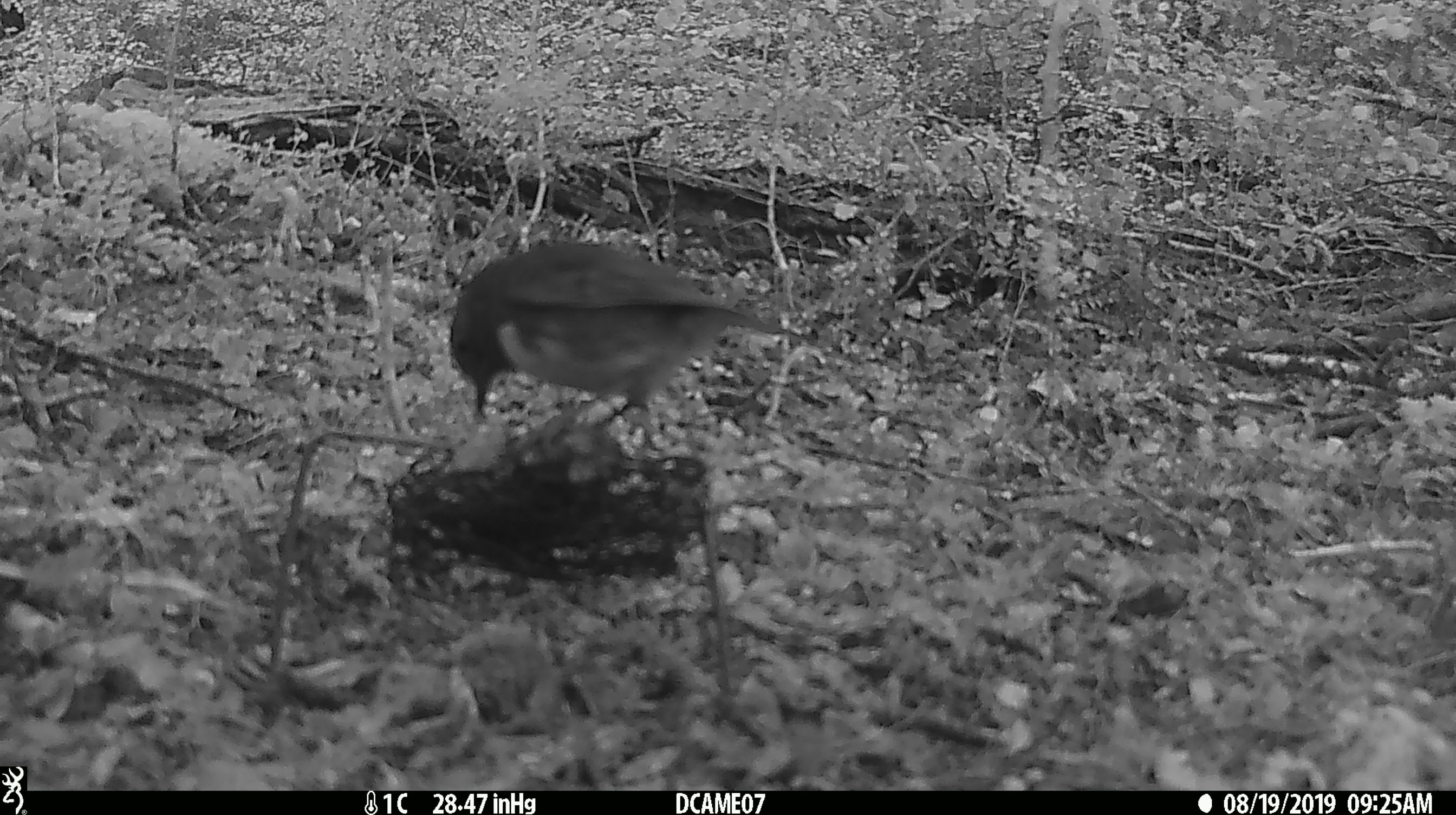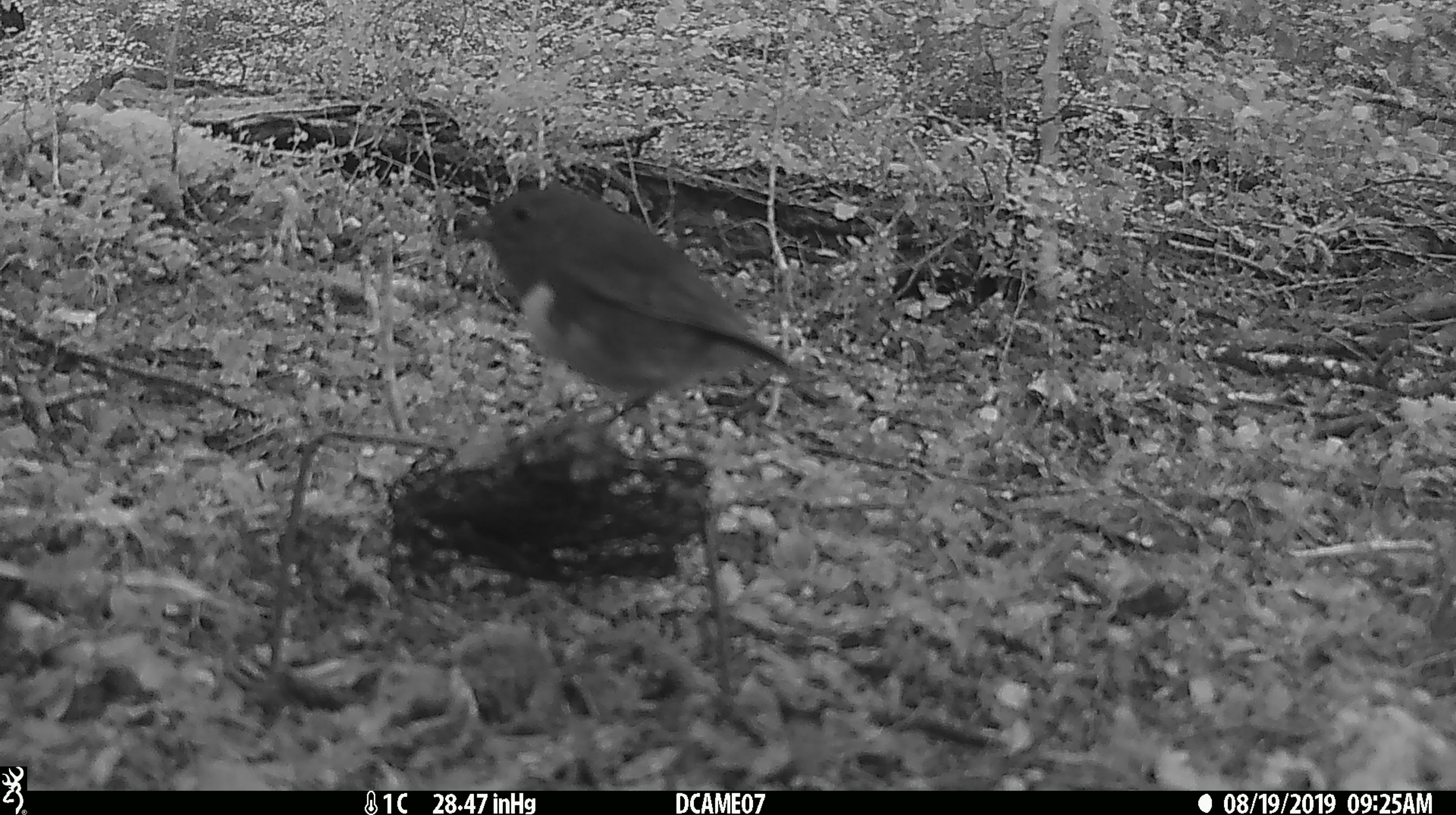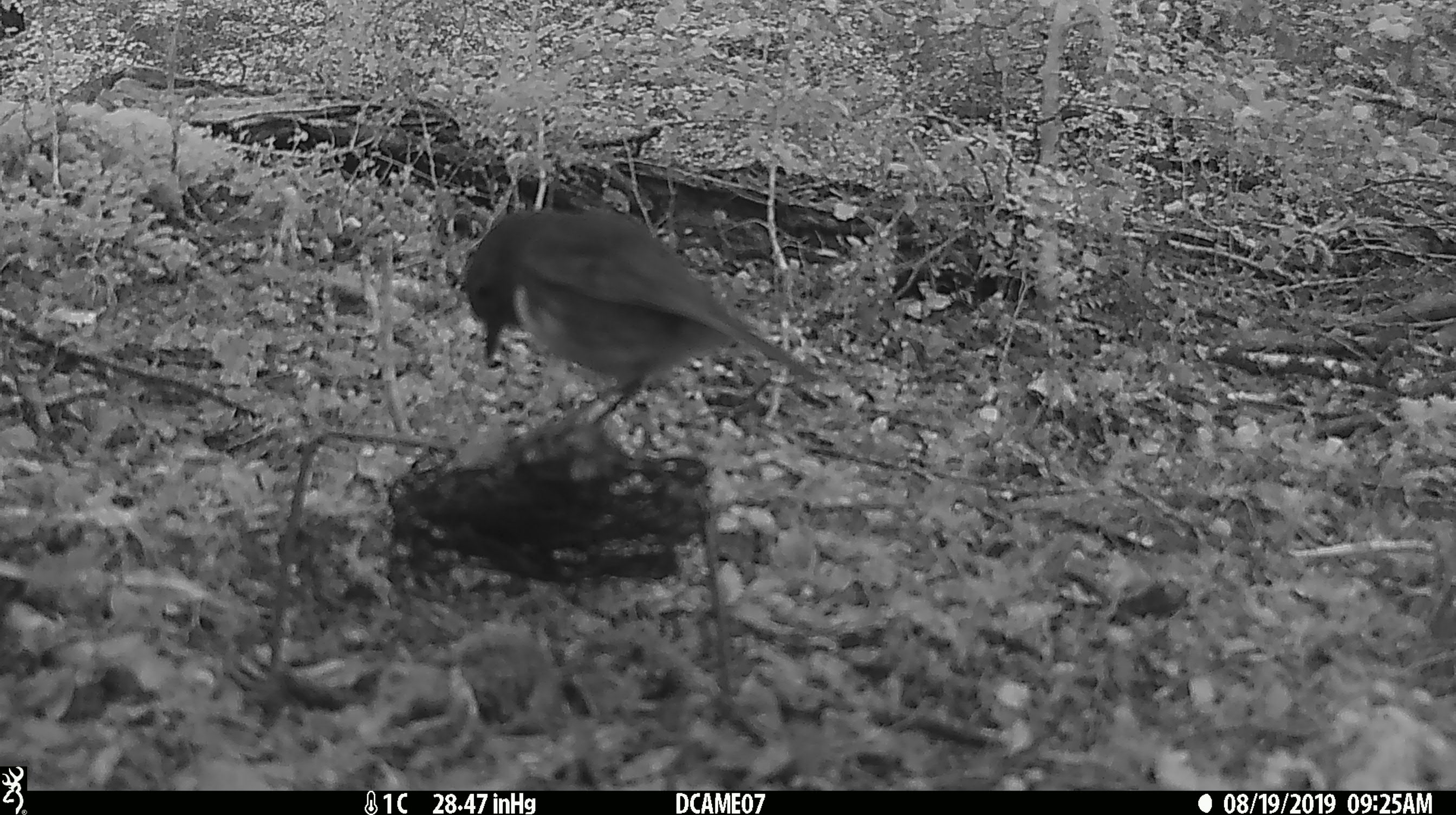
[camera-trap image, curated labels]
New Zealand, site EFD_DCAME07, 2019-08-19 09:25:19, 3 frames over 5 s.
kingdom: Animalia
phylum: Chordata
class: Aves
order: Passeriformes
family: Petroicidae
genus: Petroica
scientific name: Petroica australis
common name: new zealand robin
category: robin